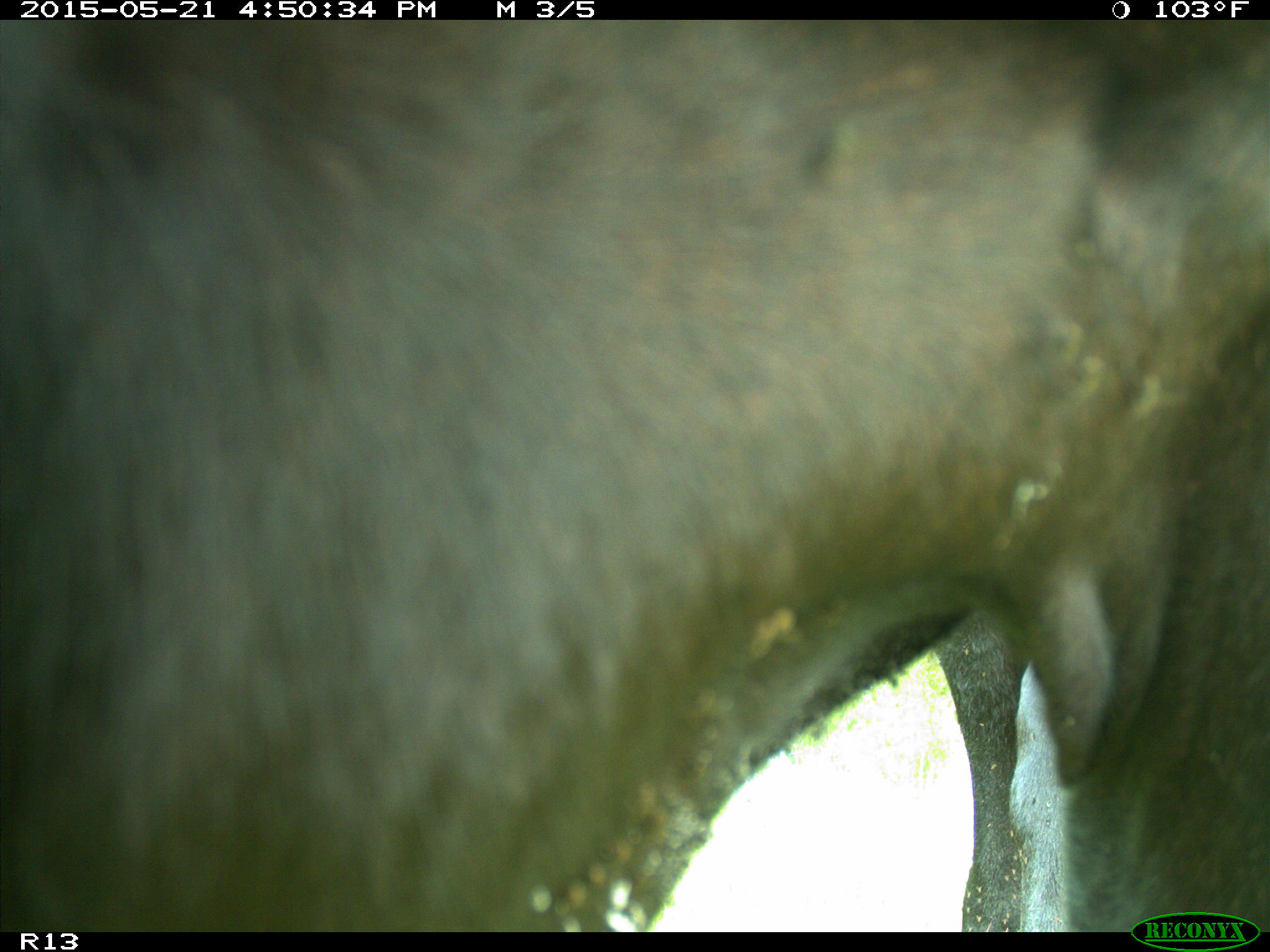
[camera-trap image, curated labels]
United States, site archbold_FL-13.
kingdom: Animalia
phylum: Chordata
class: Mammalia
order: Artiodactyla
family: Bovidae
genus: Bos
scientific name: Bos taurus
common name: domestic cow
Bos taurus (domestic cow).